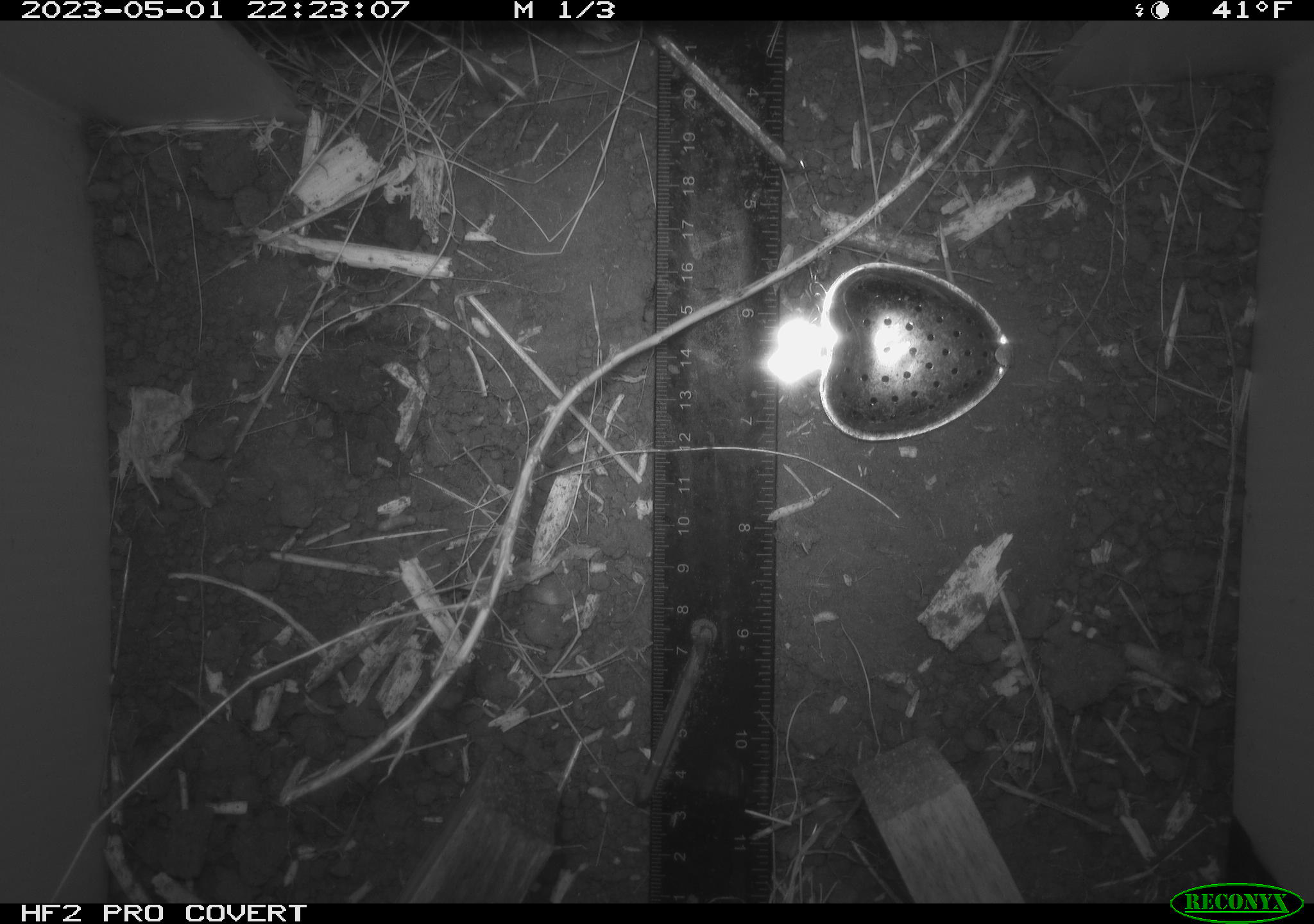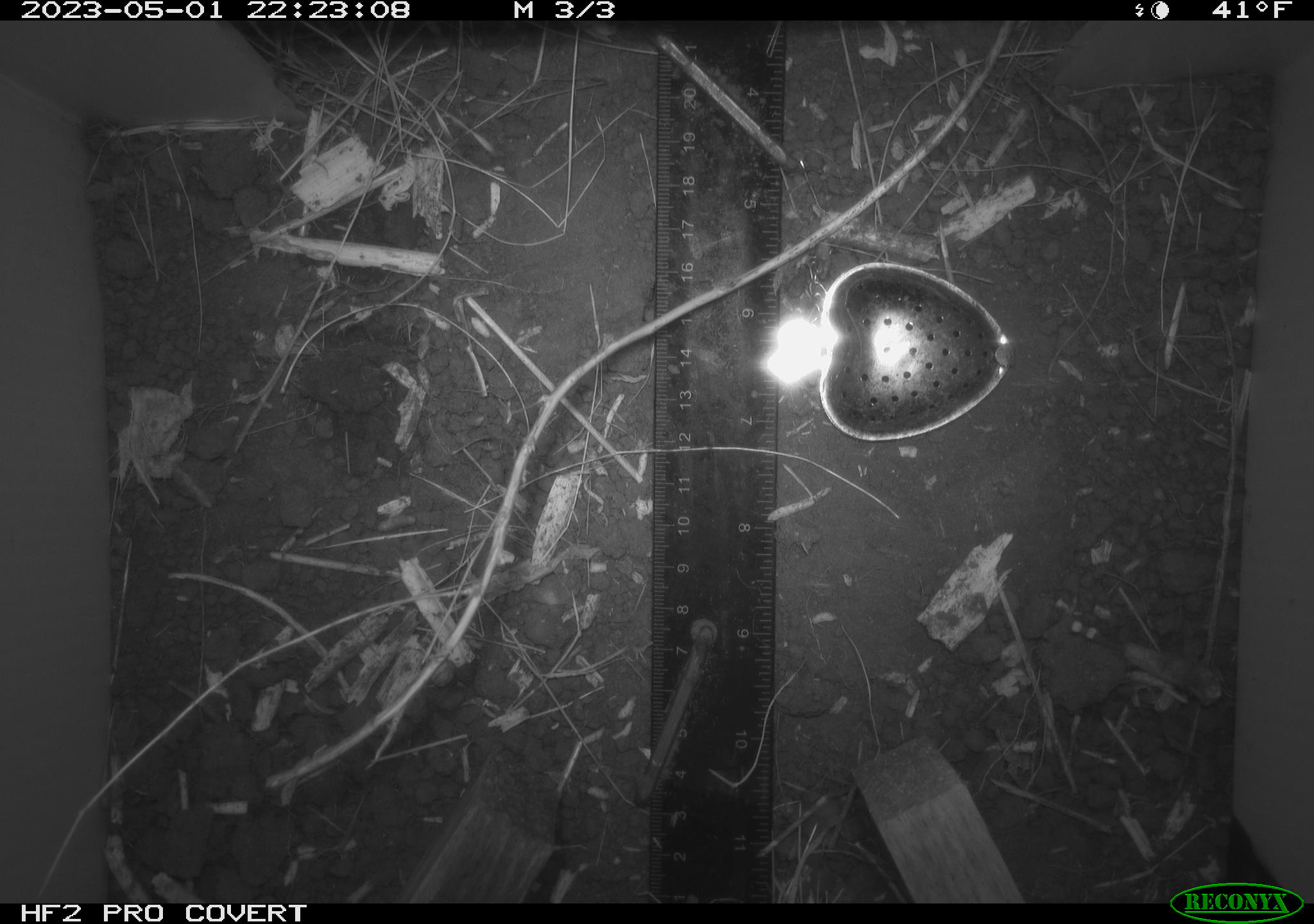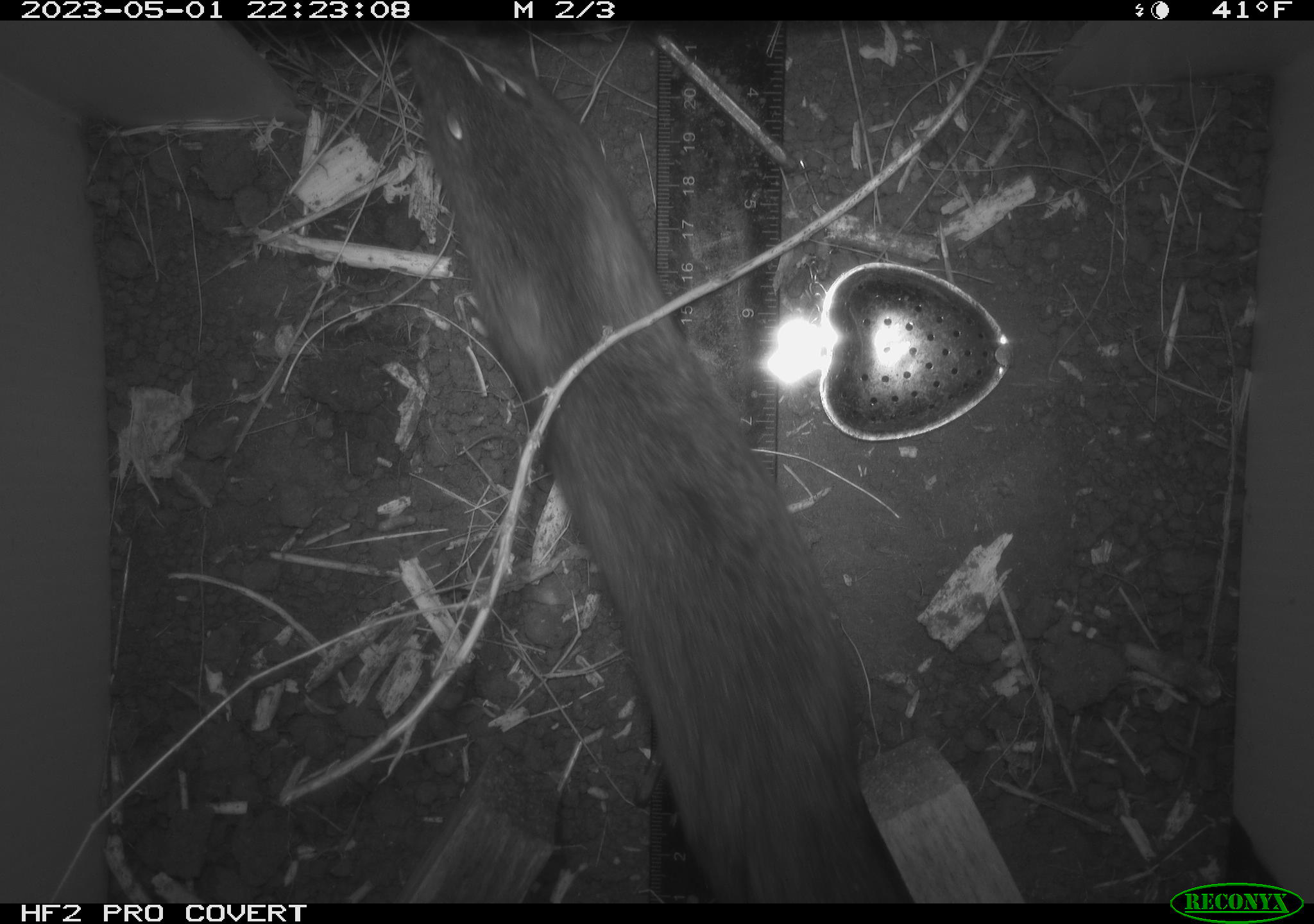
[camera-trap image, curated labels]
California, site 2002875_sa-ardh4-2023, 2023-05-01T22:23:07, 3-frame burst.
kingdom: Animalia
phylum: Chordata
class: Mammalia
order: Rodentia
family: Cricetidae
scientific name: Arvicolinae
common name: voles, lemmings, and muskrats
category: arvicolinae subfamily